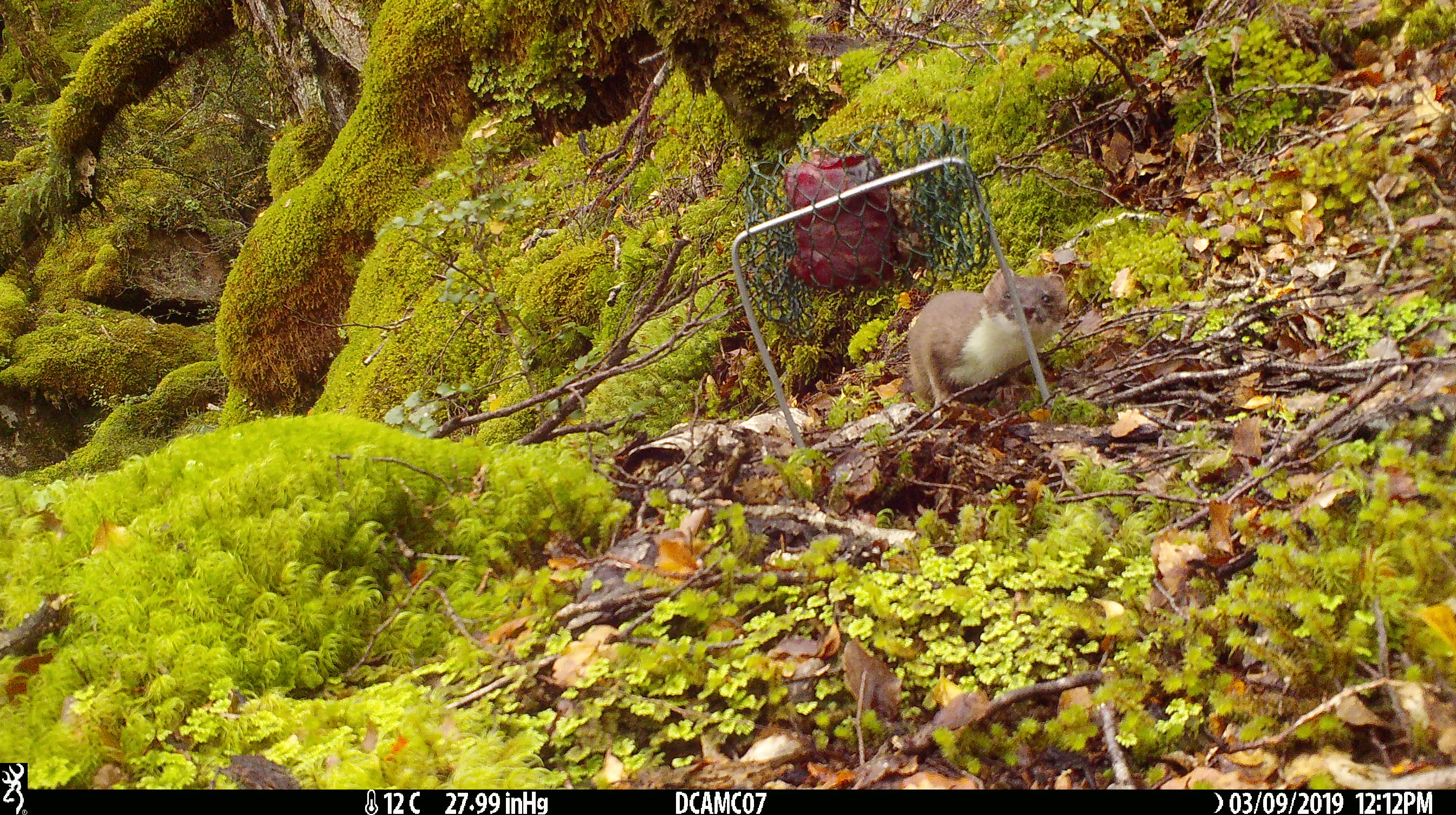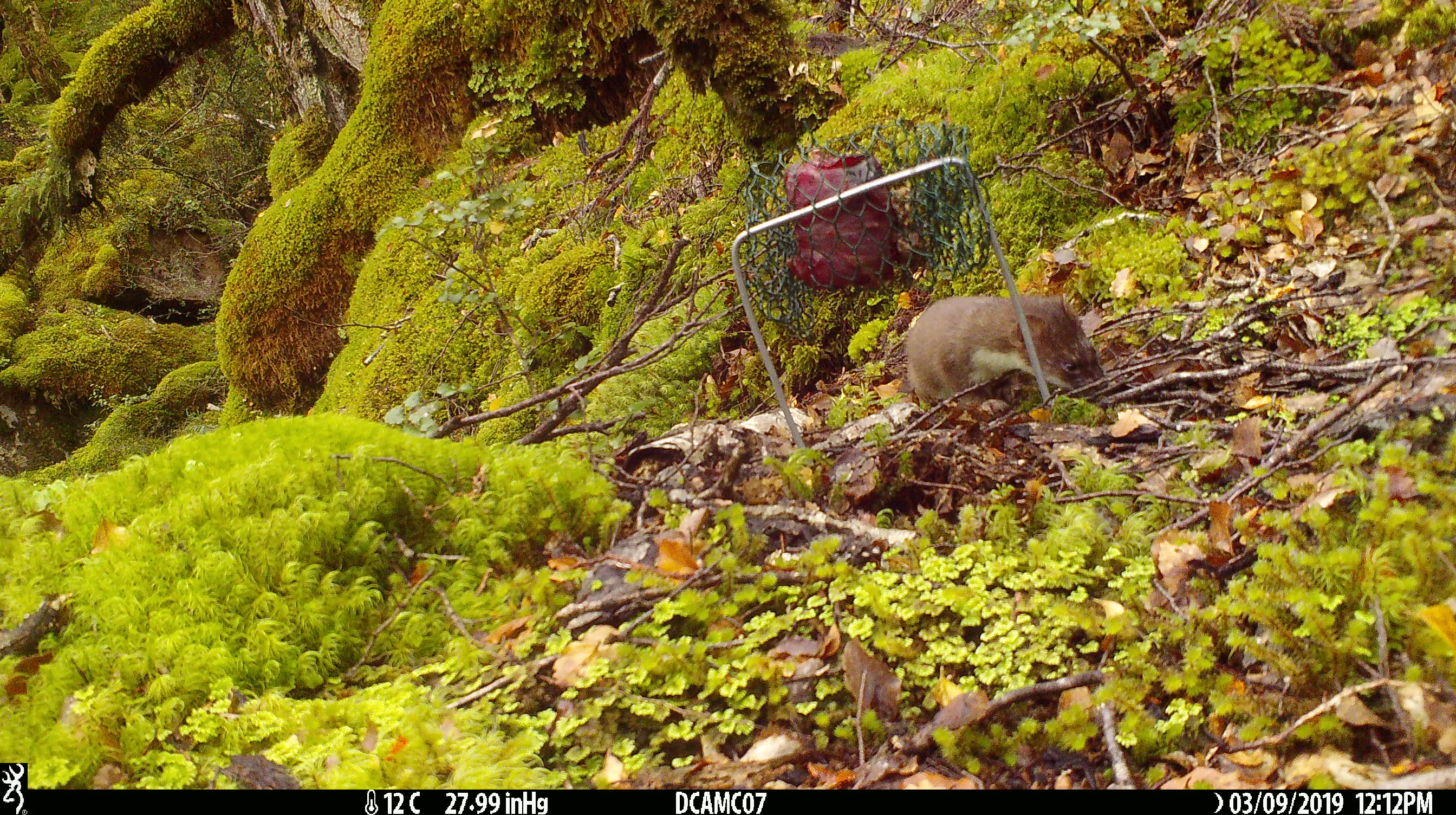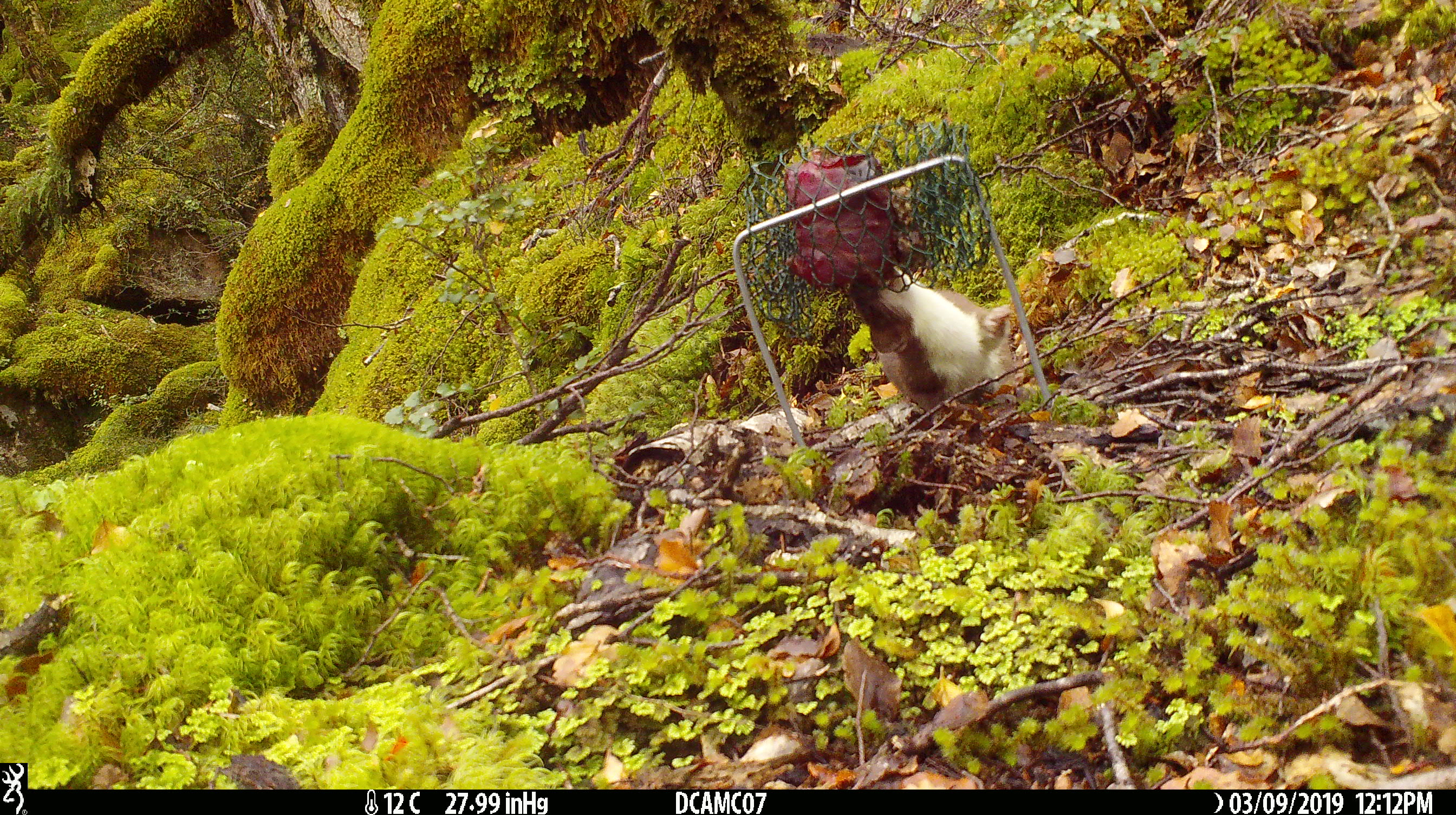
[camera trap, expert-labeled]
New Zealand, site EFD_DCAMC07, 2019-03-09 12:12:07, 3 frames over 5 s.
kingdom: Animalia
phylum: Chordata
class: Mammalia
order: Carnivora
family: Mustelidae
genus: Mustela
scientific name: Mustela erminea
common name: stoat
Stoat (Mustela erminea).